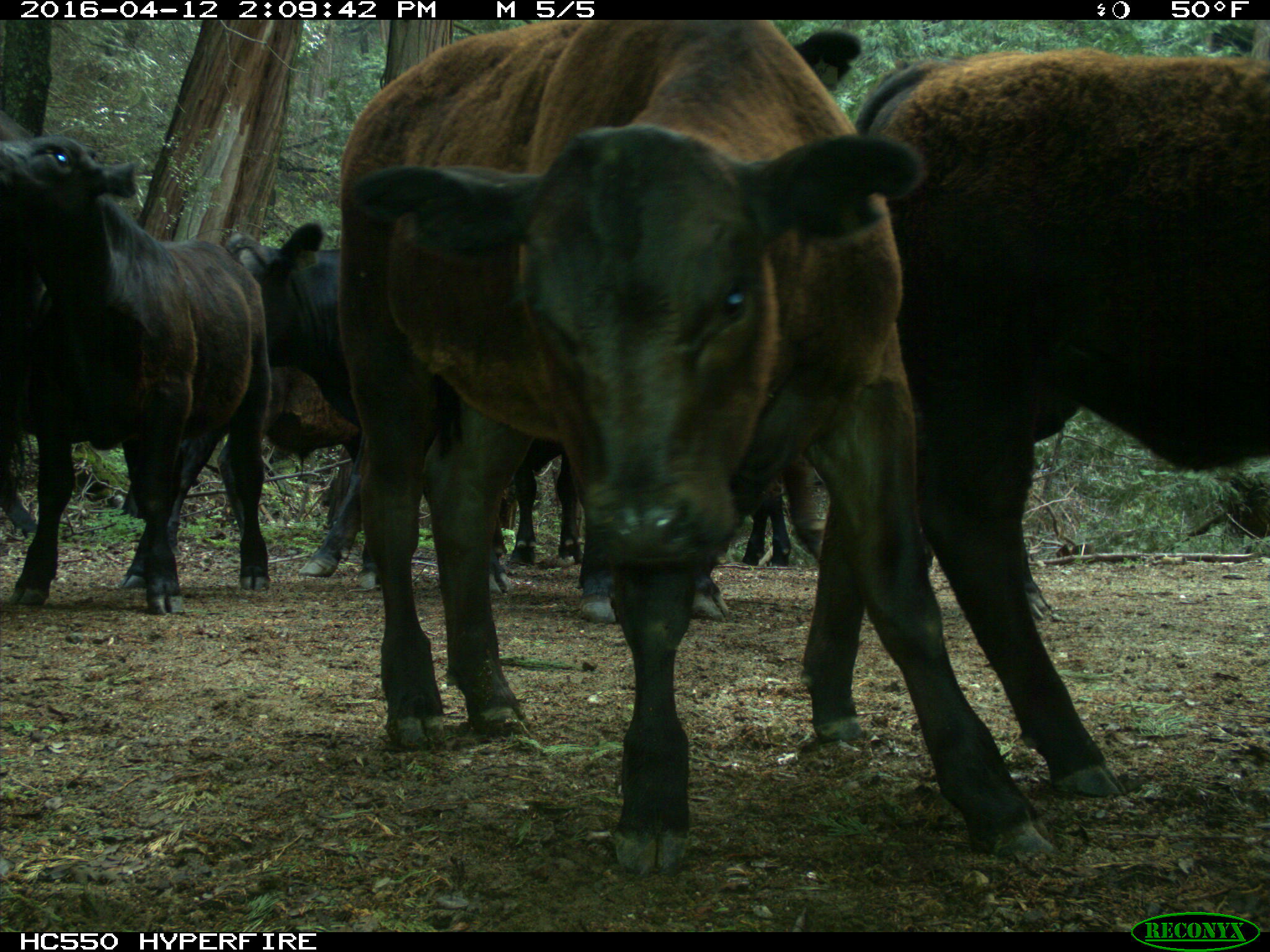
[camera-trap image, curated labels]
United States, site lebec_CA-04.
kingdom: Animalia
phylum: Chordata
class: Mammalia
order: Artiodactyla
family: Bovidae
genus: Bos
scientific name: Bos taurus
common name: domestic cow